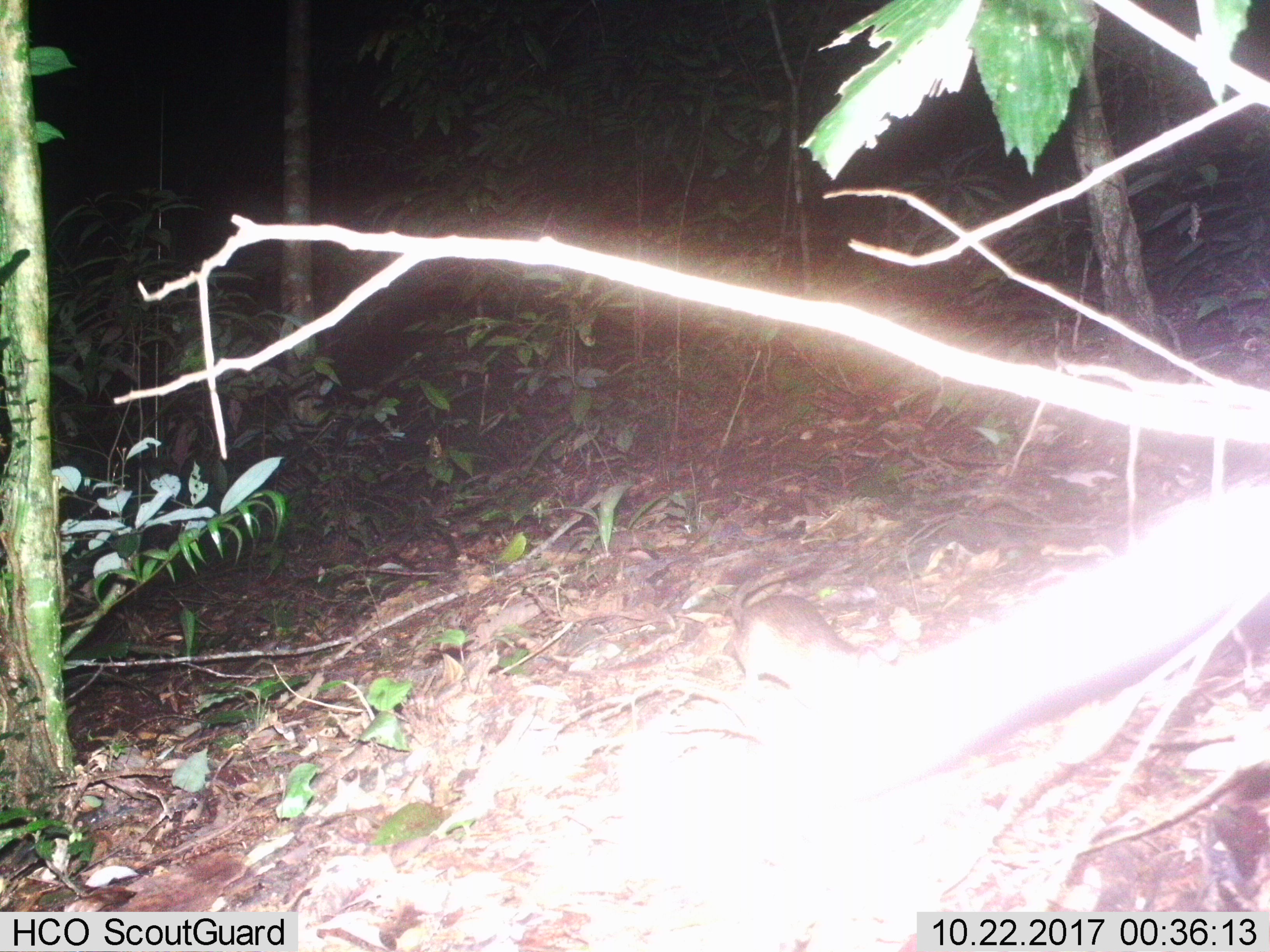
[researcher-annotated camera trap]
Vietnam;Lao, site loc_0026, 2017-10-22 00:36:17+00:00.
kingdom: Animalia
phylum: Chordata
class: Mammalia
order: Rodentia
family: Muridae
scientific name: Muridae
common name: old-world mice and rats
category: unidentified murid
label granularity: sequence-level